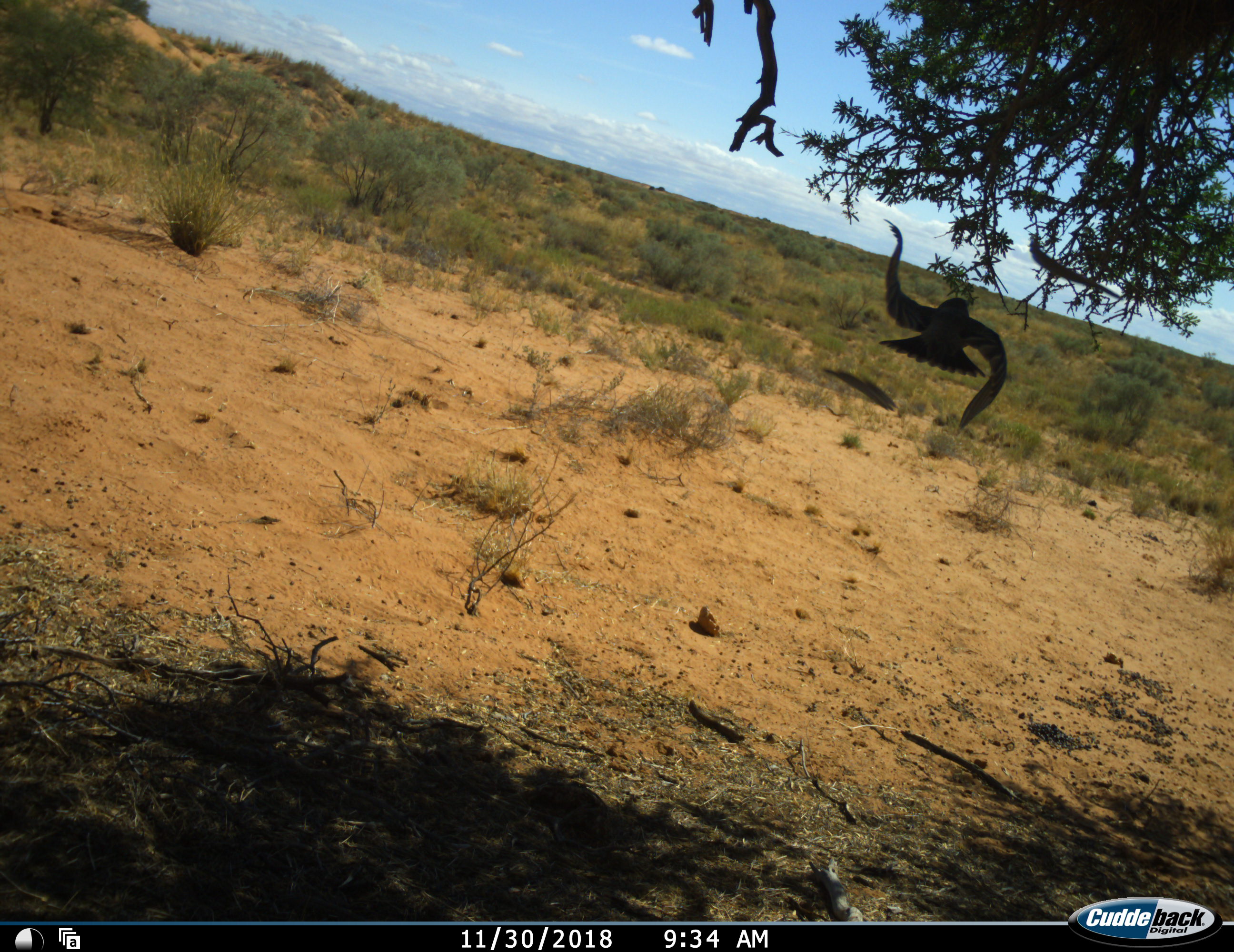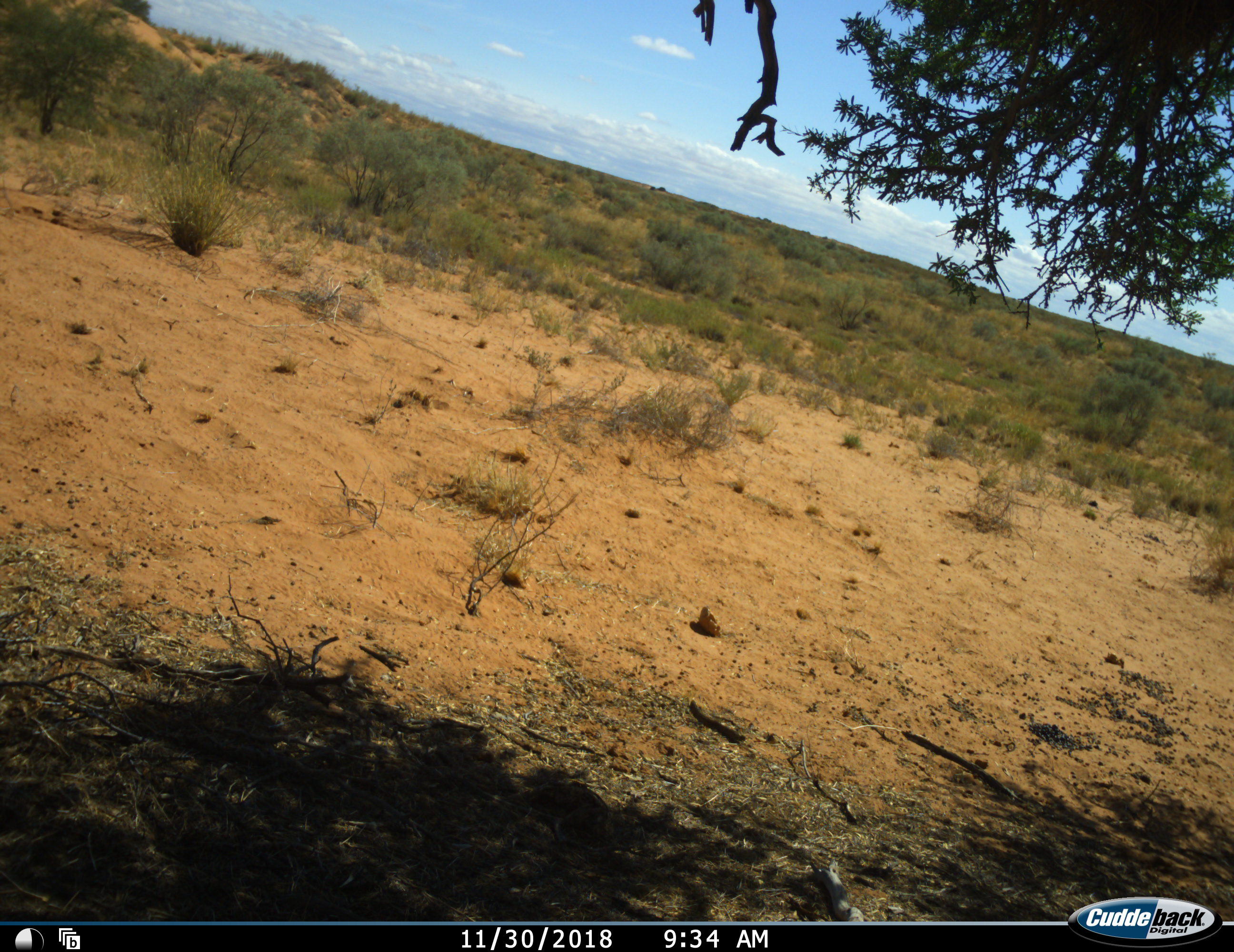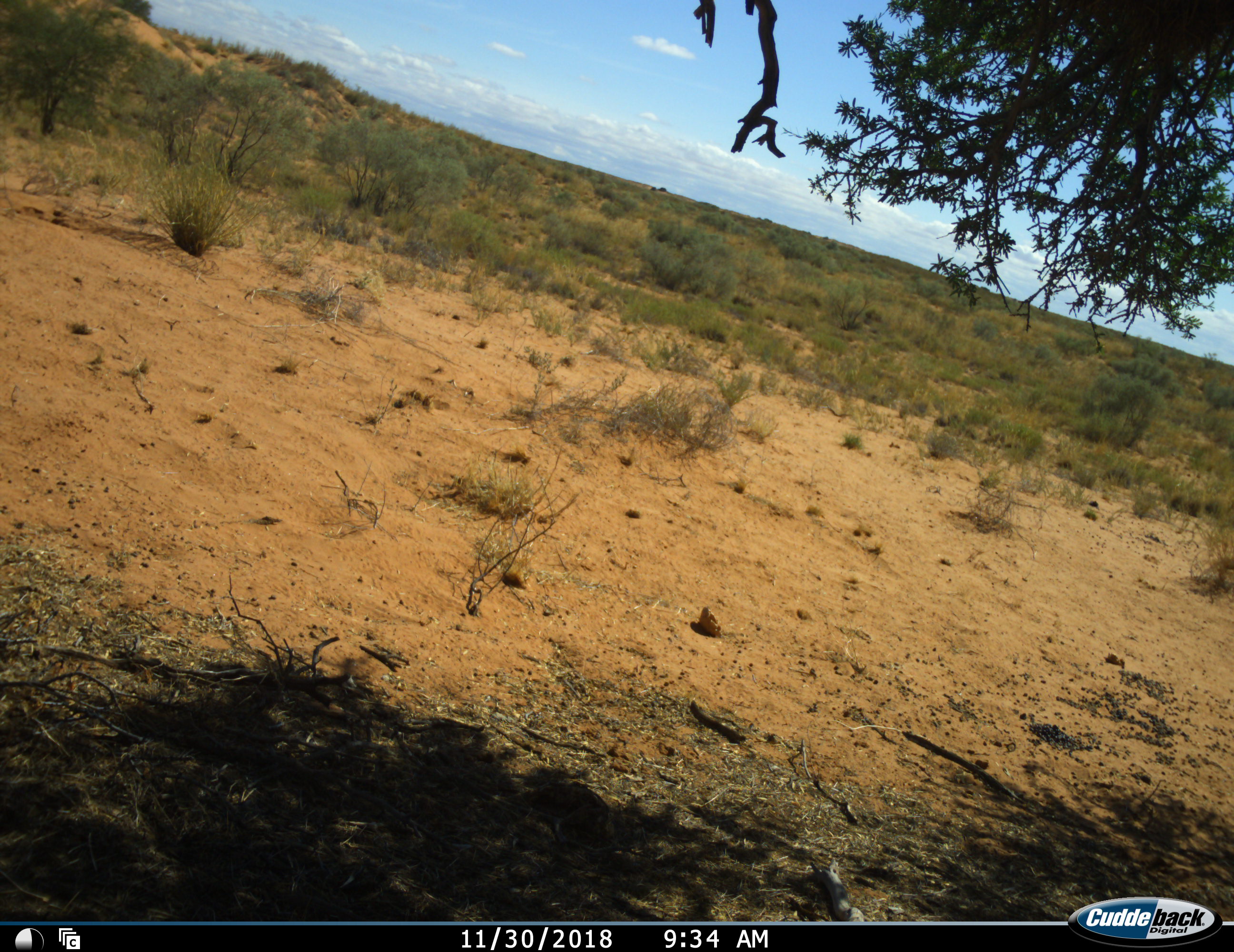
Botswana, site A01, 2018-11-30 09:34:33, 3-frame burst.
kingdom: Animalia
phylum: Chordata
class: Aves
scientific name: Aves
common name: bird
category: birdother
Birdother (bird) (Aves), count 1. Behavior (volunteer vote fractions): standing 0%, resting 0%, moving 100%, interacting 0%. Young present (vote fraction): 0%. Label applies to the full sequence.